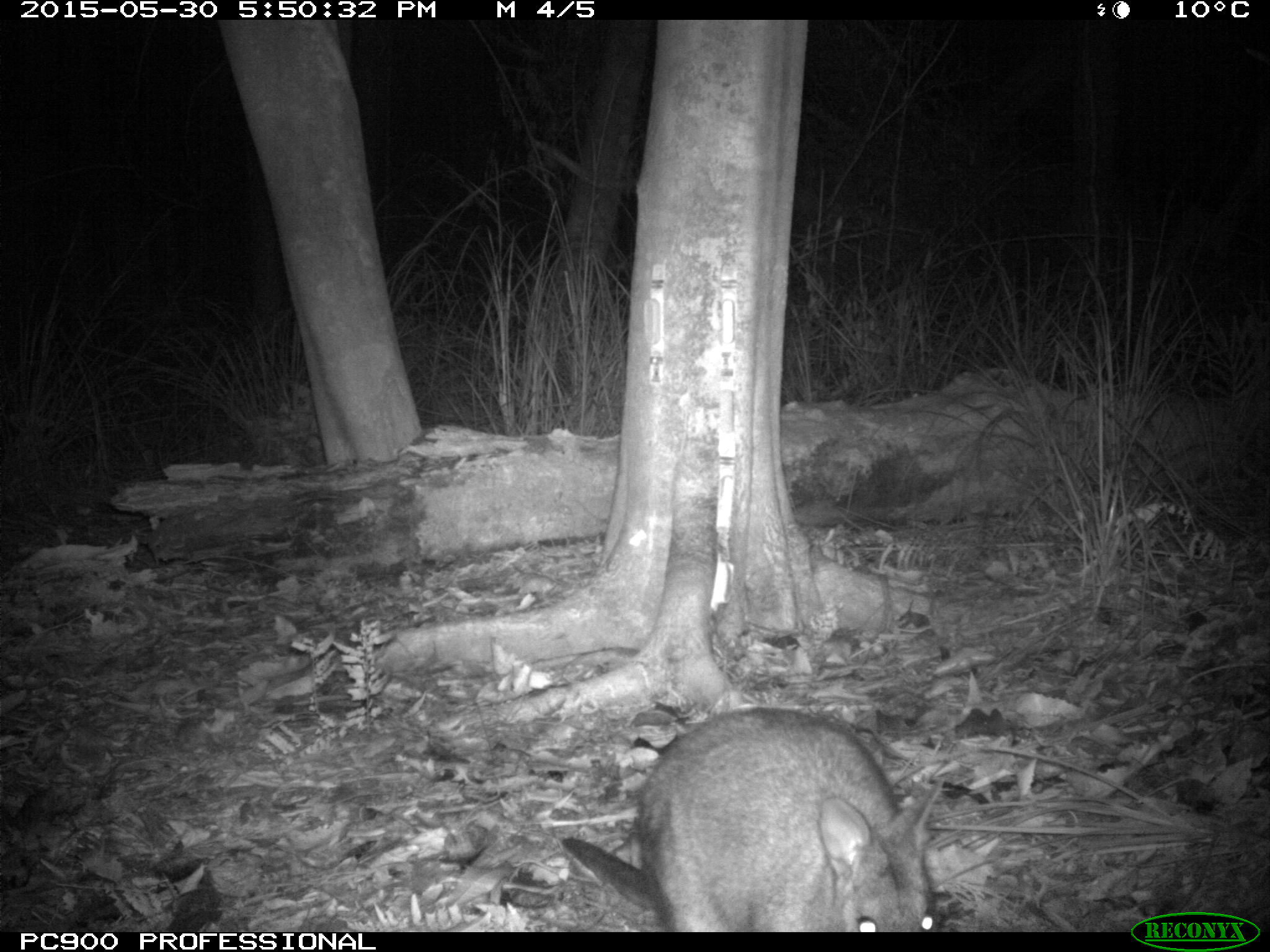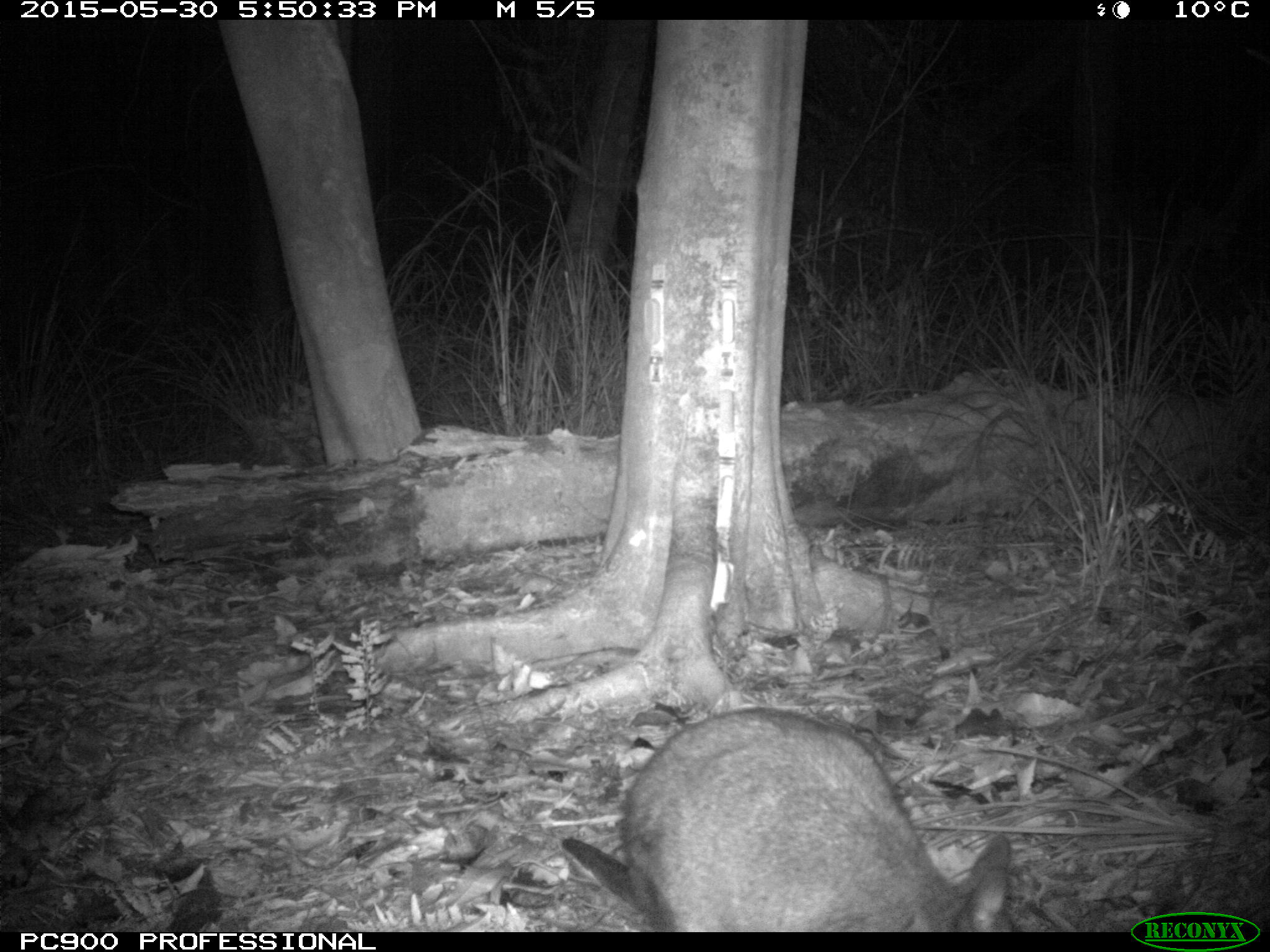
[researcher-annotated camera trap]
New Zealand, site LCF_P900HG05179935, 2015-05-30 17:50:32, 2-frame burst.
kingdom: Animalia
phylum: Chordata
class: Mammalia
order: Diprotodontia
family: Macropodidae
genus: Notamacropus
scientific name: Notamacropus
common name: wallaby